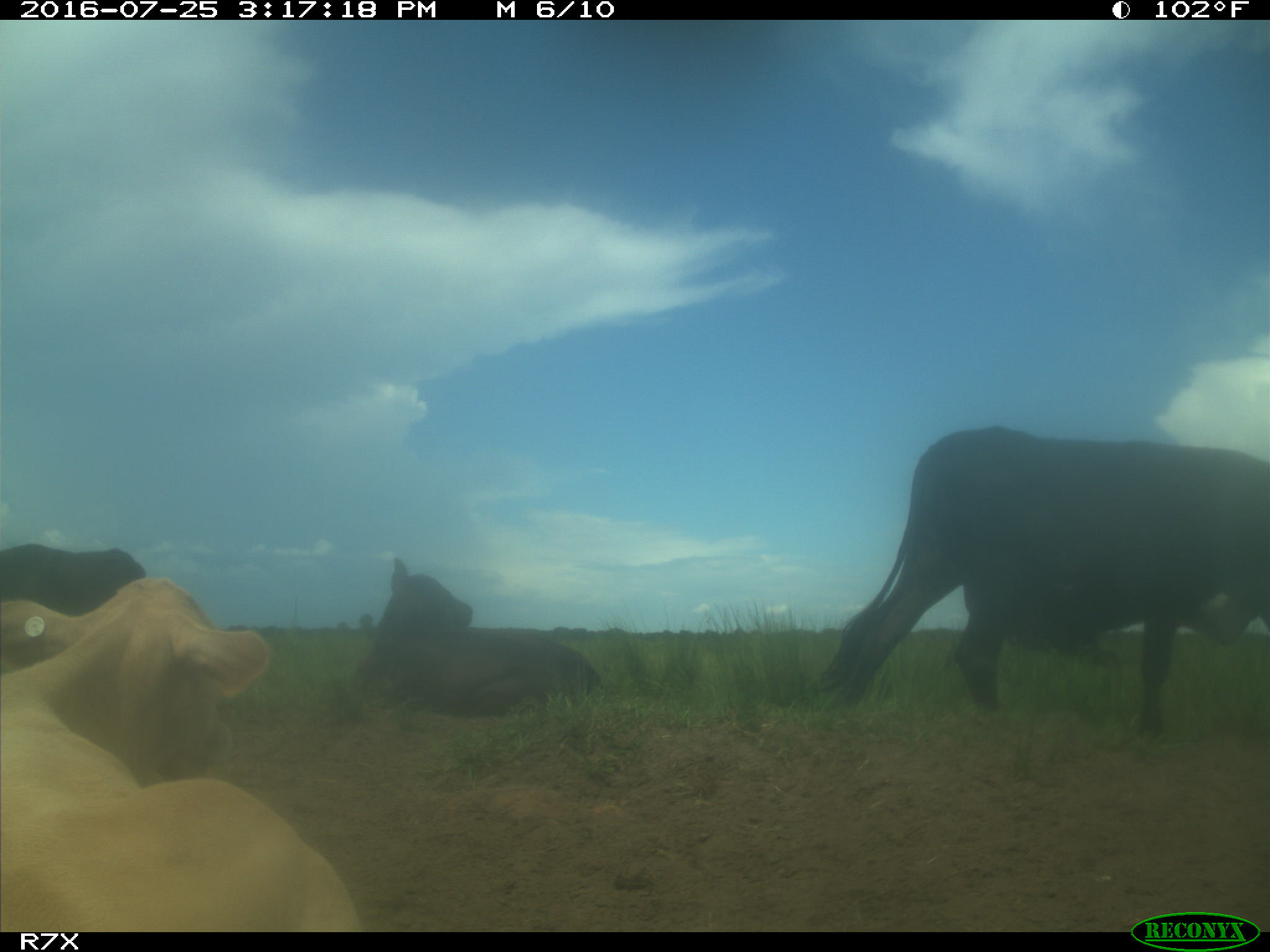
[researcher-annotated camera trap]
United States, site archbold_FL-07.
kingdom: Animalia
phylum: Chordata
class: Mammalia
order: Artiodactyla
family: Bovidae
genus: Bos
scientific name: Bos taurus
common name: domestic cow